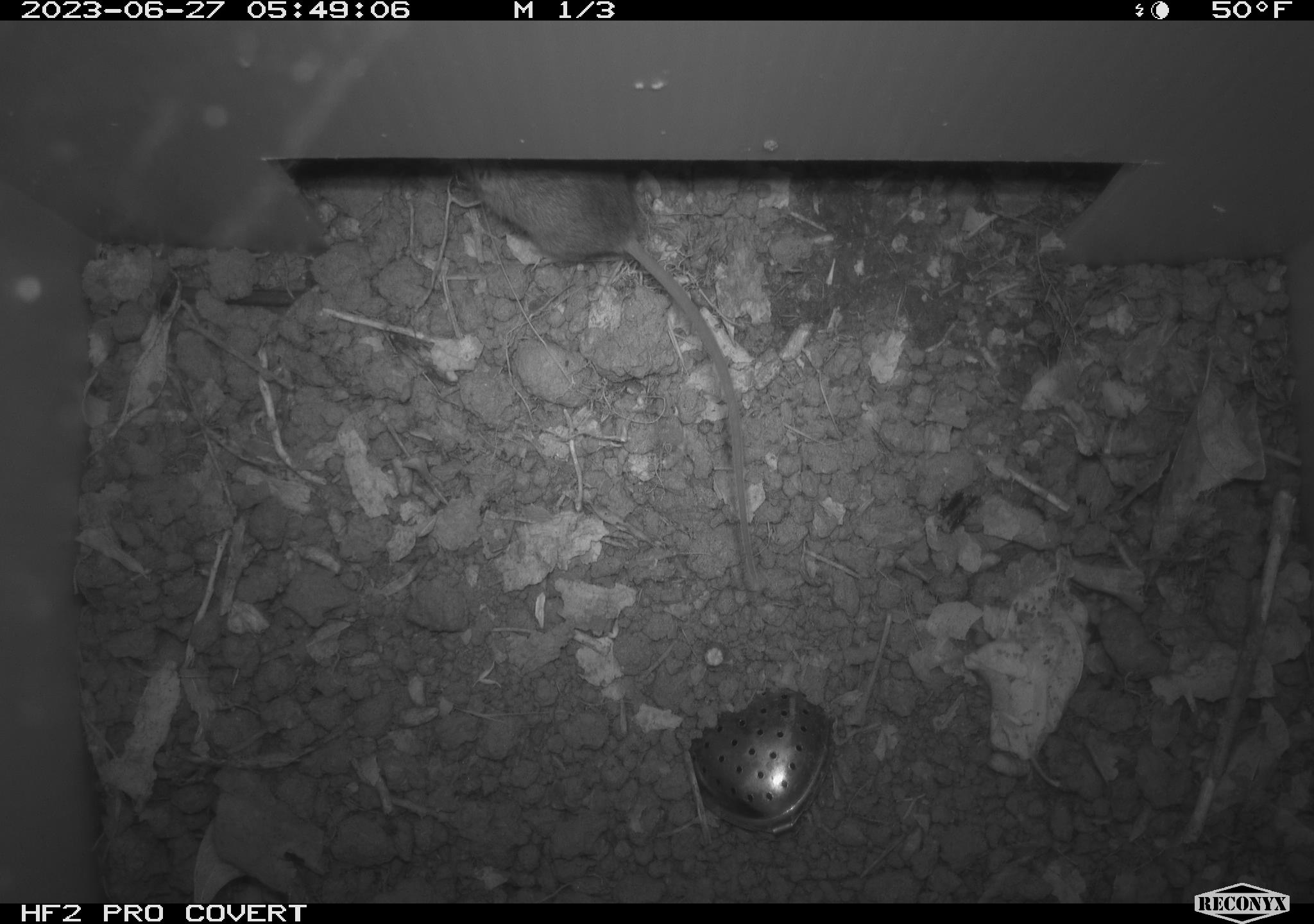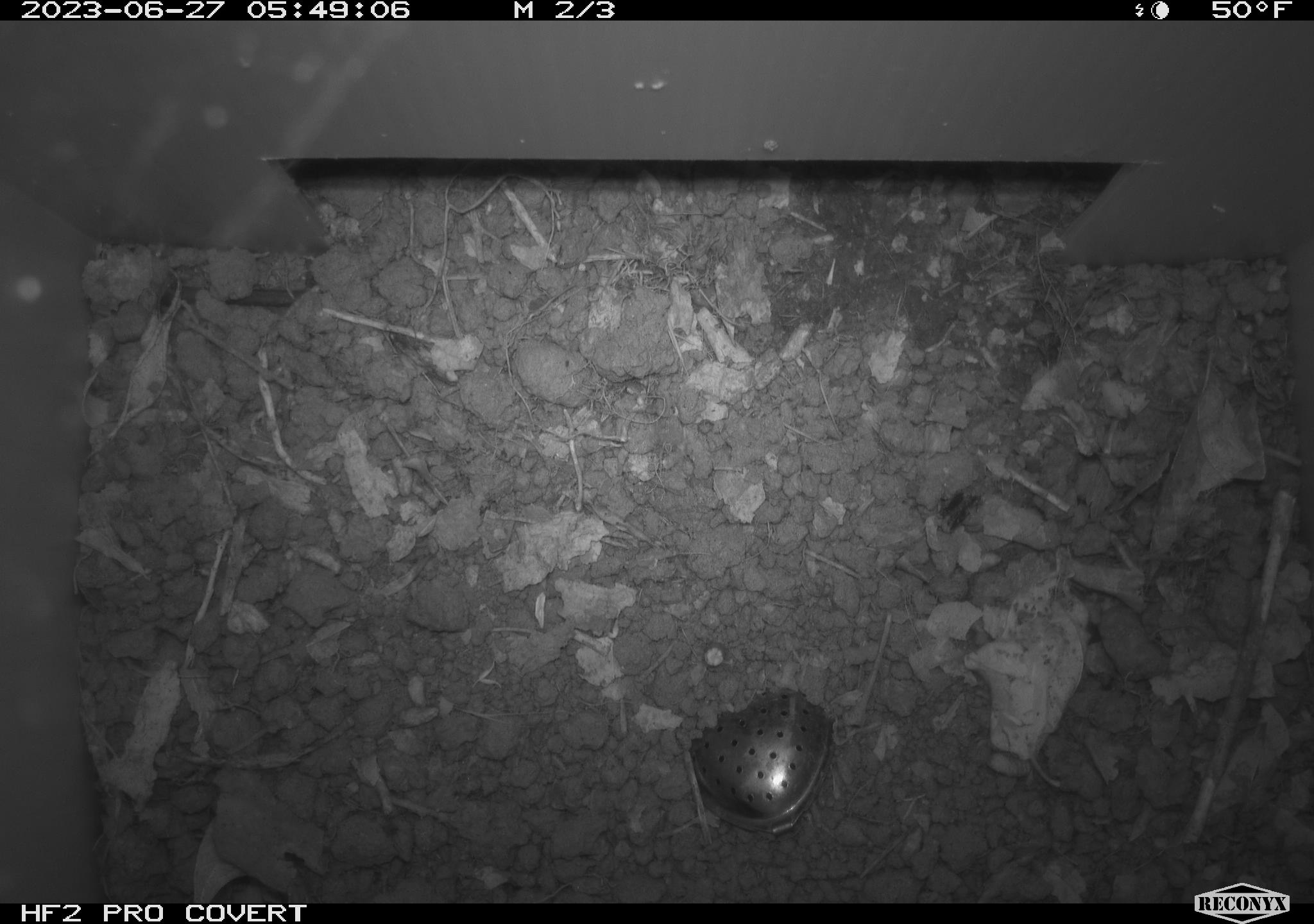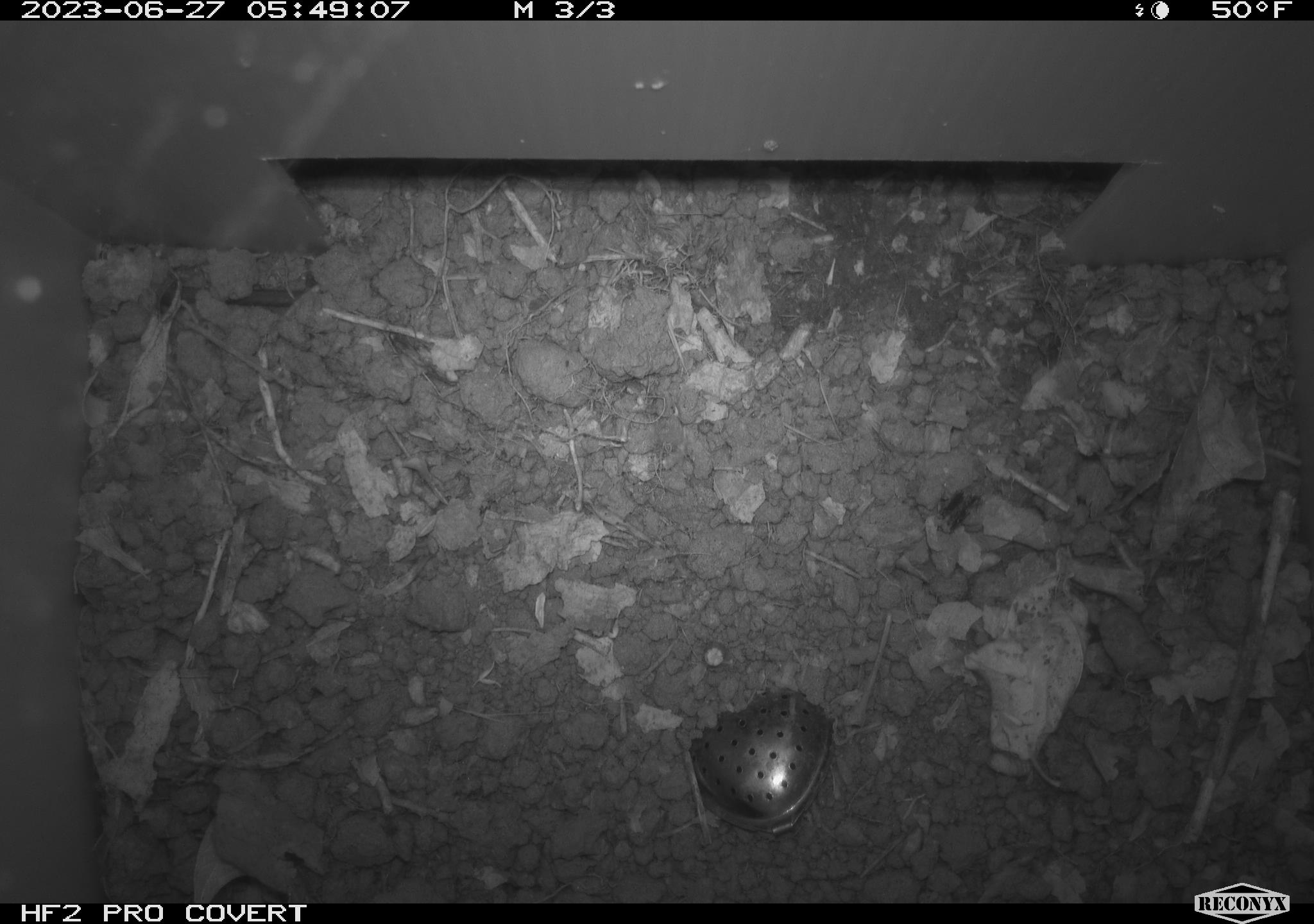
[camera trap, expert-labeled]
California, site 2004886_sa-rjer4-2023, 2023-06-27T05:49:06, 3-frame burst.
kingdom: Animalia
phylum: Chordata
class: Mammalia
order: Rodentia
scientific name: Rodentia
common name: mouse species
Mouse species (Rodentia).